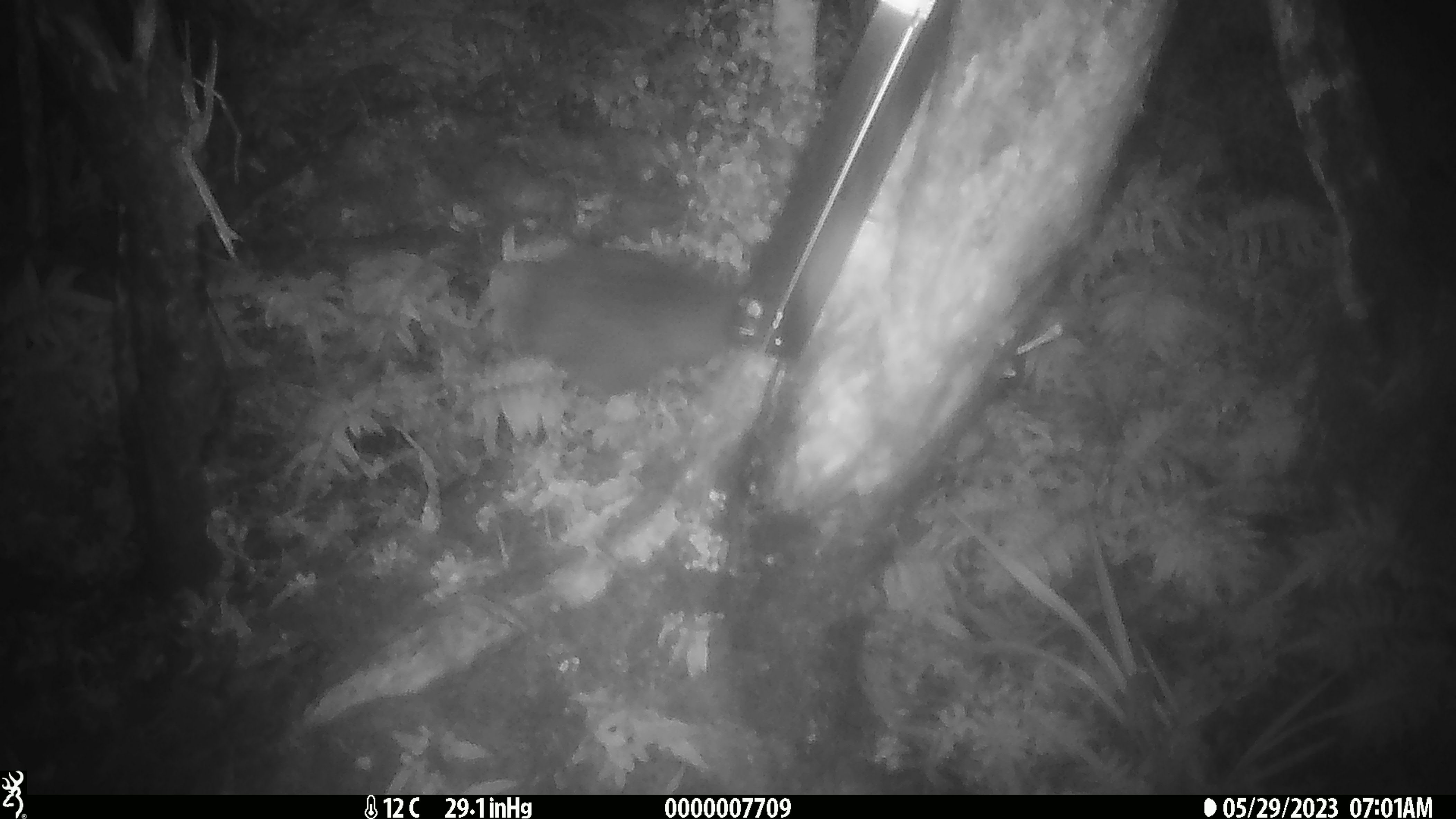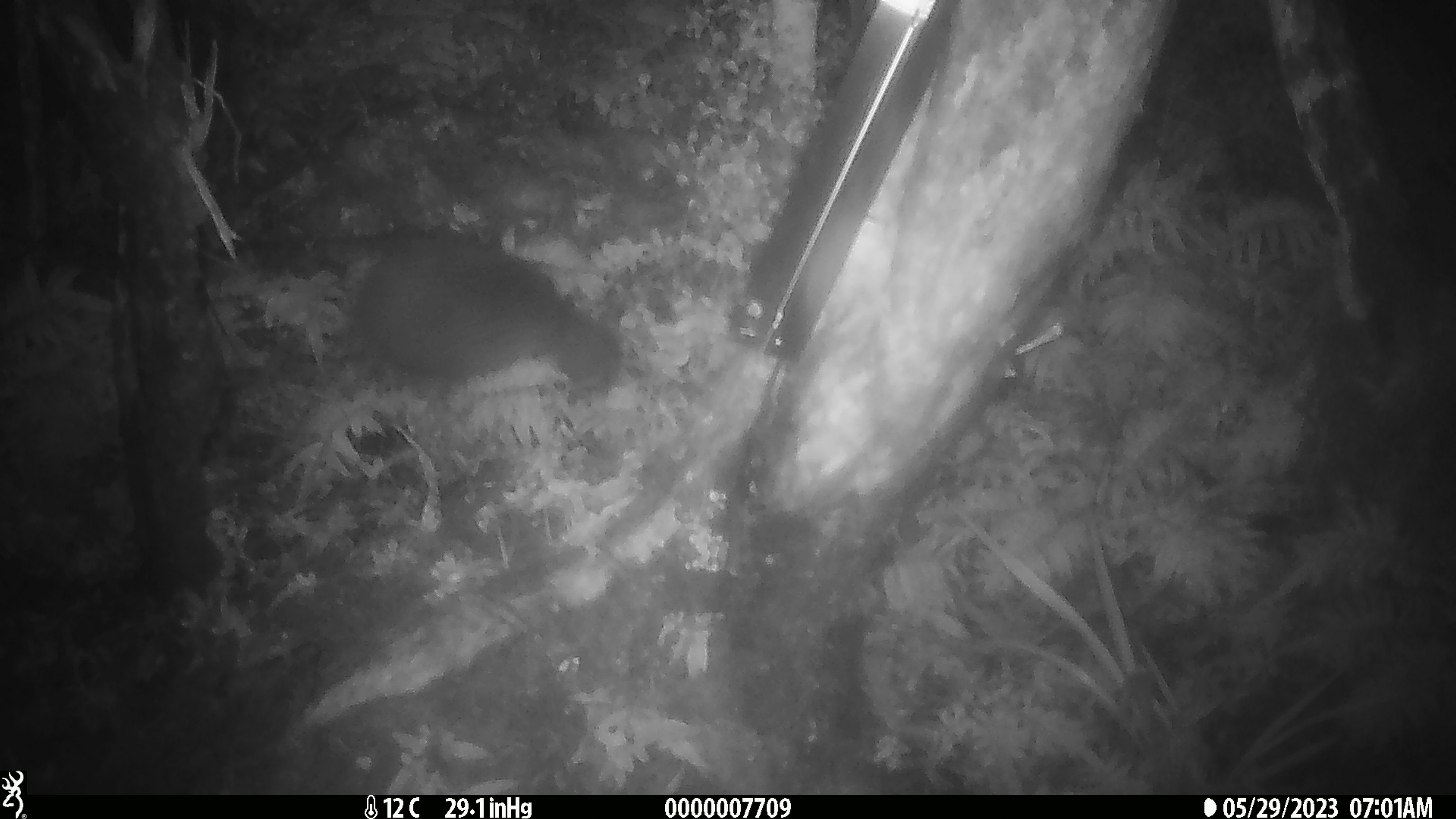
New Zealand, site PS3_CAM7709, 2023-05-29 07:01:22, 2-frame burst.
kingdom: Animalia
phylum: Chordata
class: Aves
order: Apterygiformes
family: Apterygidae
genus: Apteryx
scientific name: Apteryx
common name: kiwi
Kiwi (Apteryx).